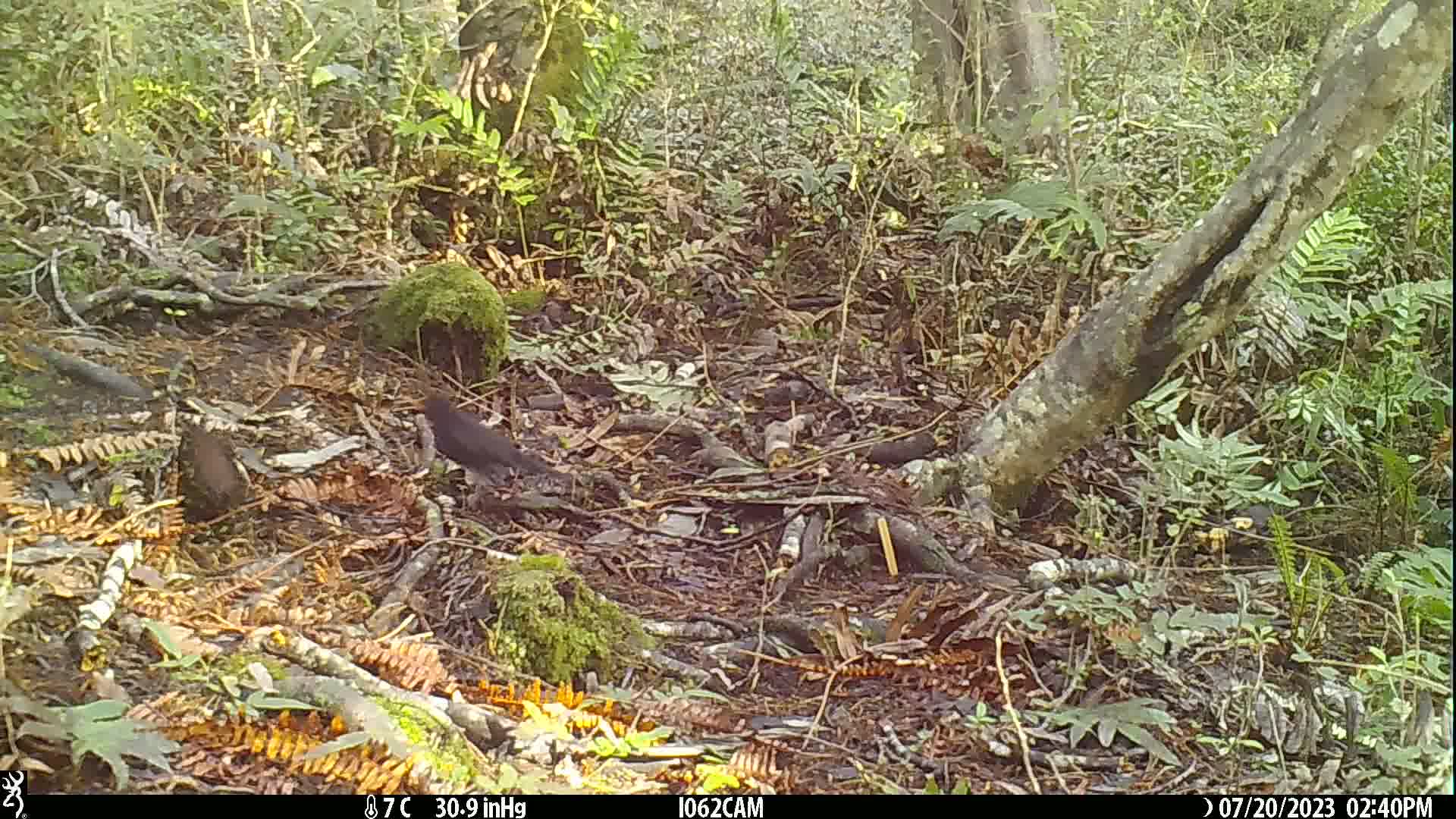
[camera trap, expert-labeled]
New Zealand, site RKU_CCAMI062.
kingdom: Animalia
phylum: Chordata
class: Aves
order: Passeriformes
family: Turdidae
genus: Turdus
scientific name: Turdus merula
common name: eurasian blackbird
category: blackbird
Blackbird (eurasian blackbird) (Turdus merula).